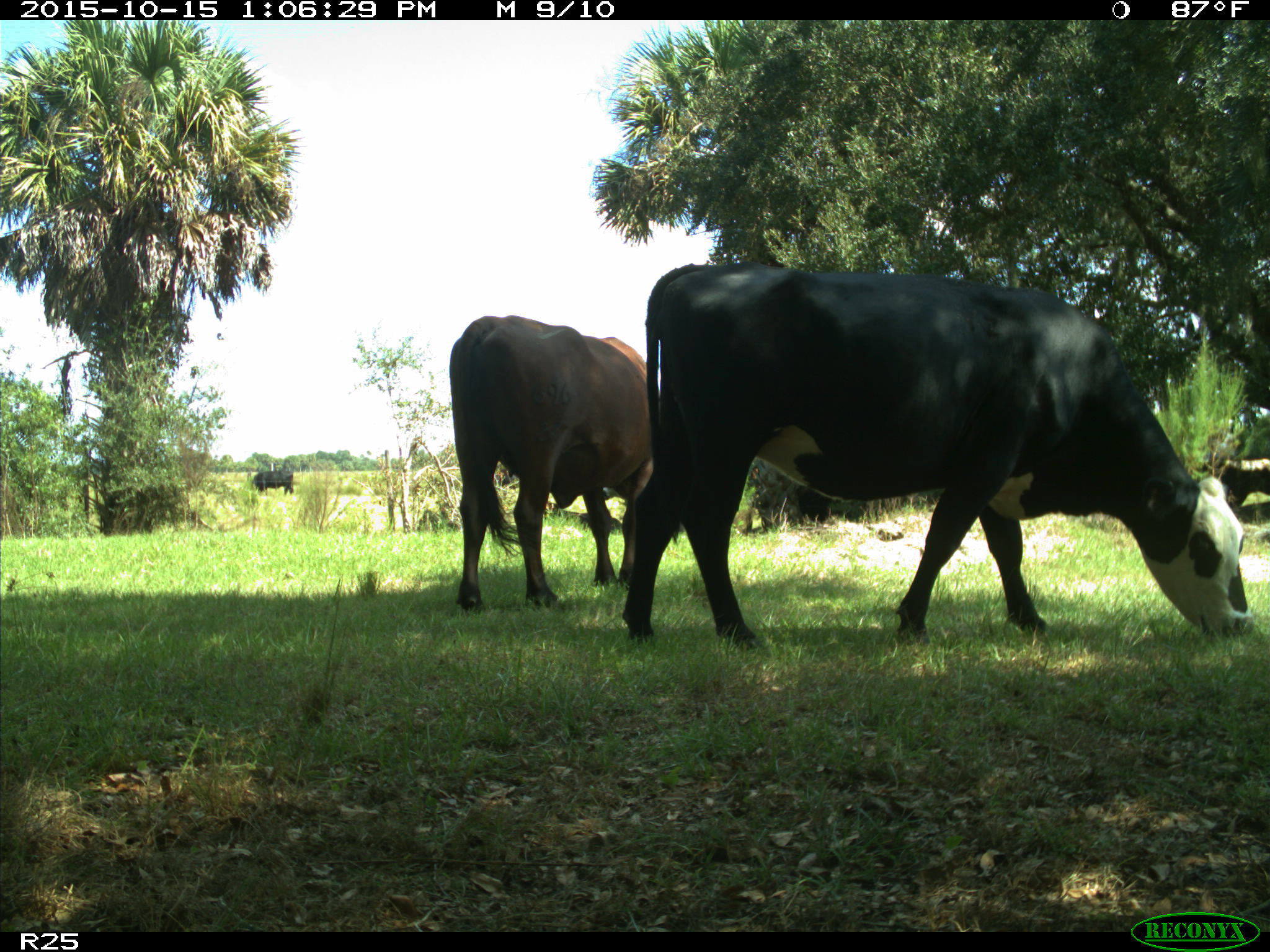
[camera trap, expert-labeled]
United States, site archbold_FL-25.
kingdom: Animalia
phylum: Chordata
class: Mammalia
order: Artiodactyla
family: Bovidae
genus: Bos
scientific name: Bos taurus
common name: domestic cow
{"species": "Bos taurus (domestic cow)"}